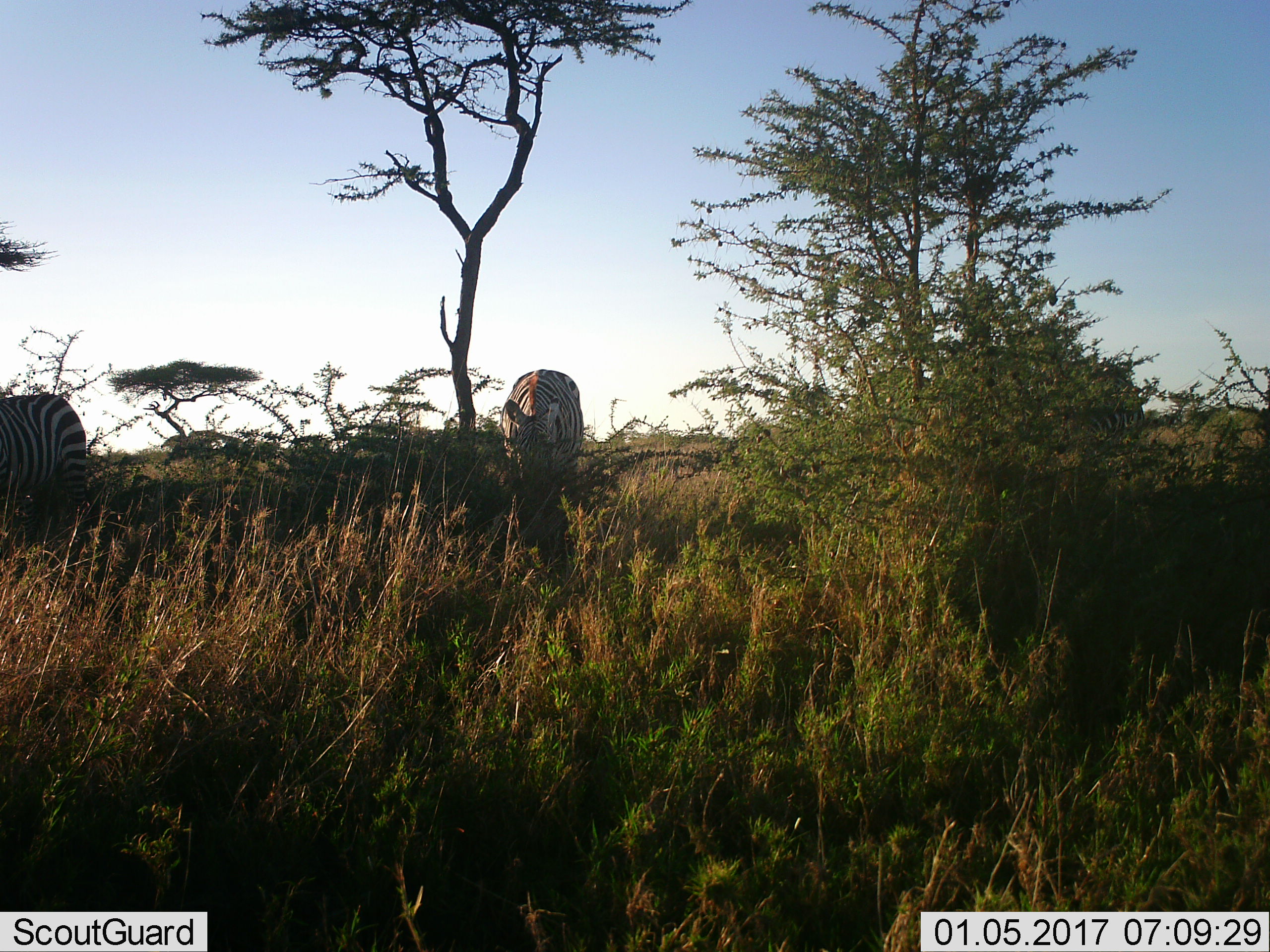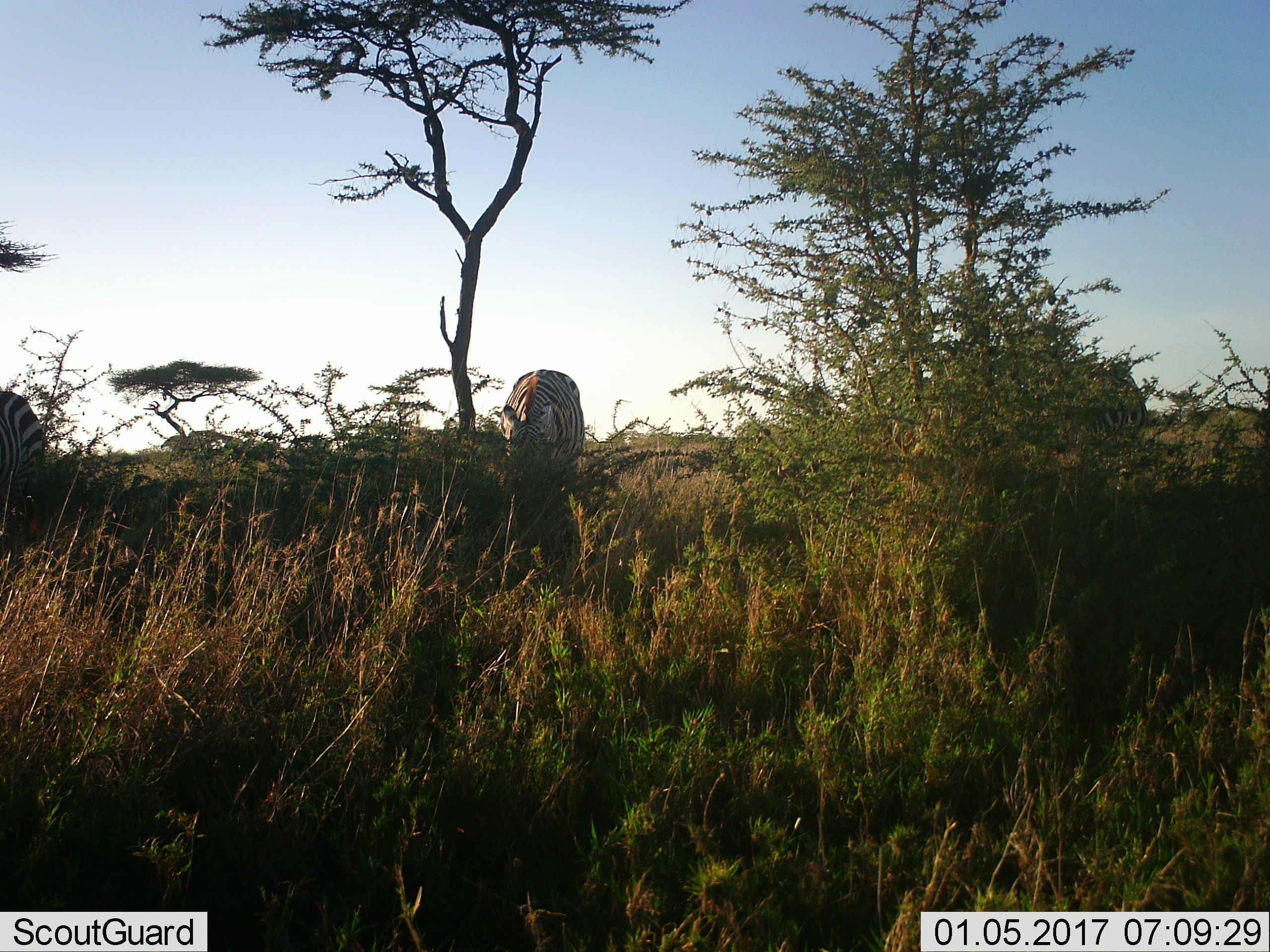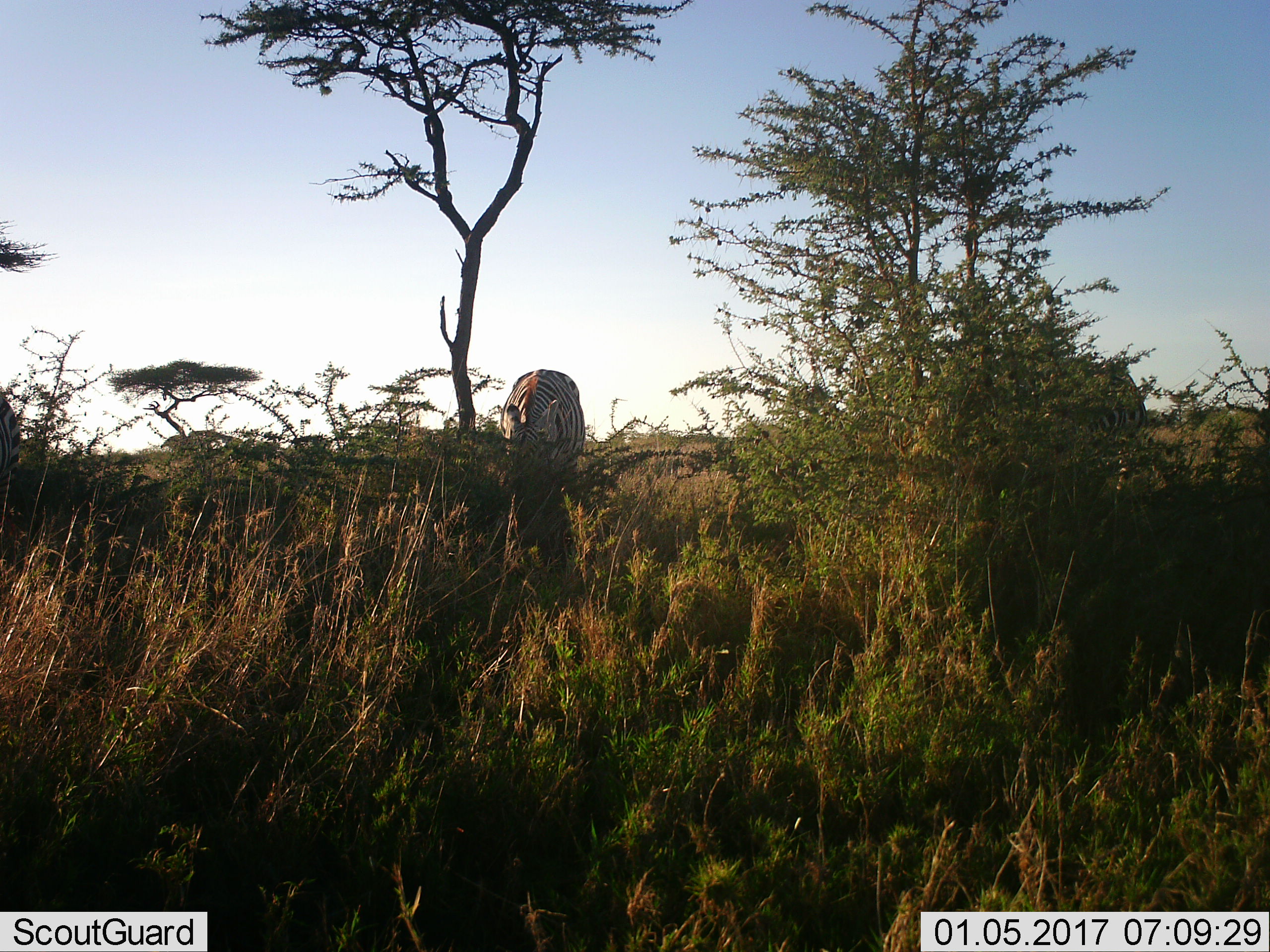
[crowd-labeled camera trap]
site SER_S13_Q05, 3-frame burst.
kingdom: Animalia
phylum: Chordata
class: Mammalia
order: Perissodactyla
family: Equidae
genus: Equus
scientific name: Equus quagga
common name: plains zebra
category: zebraplains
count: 2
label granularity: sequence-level